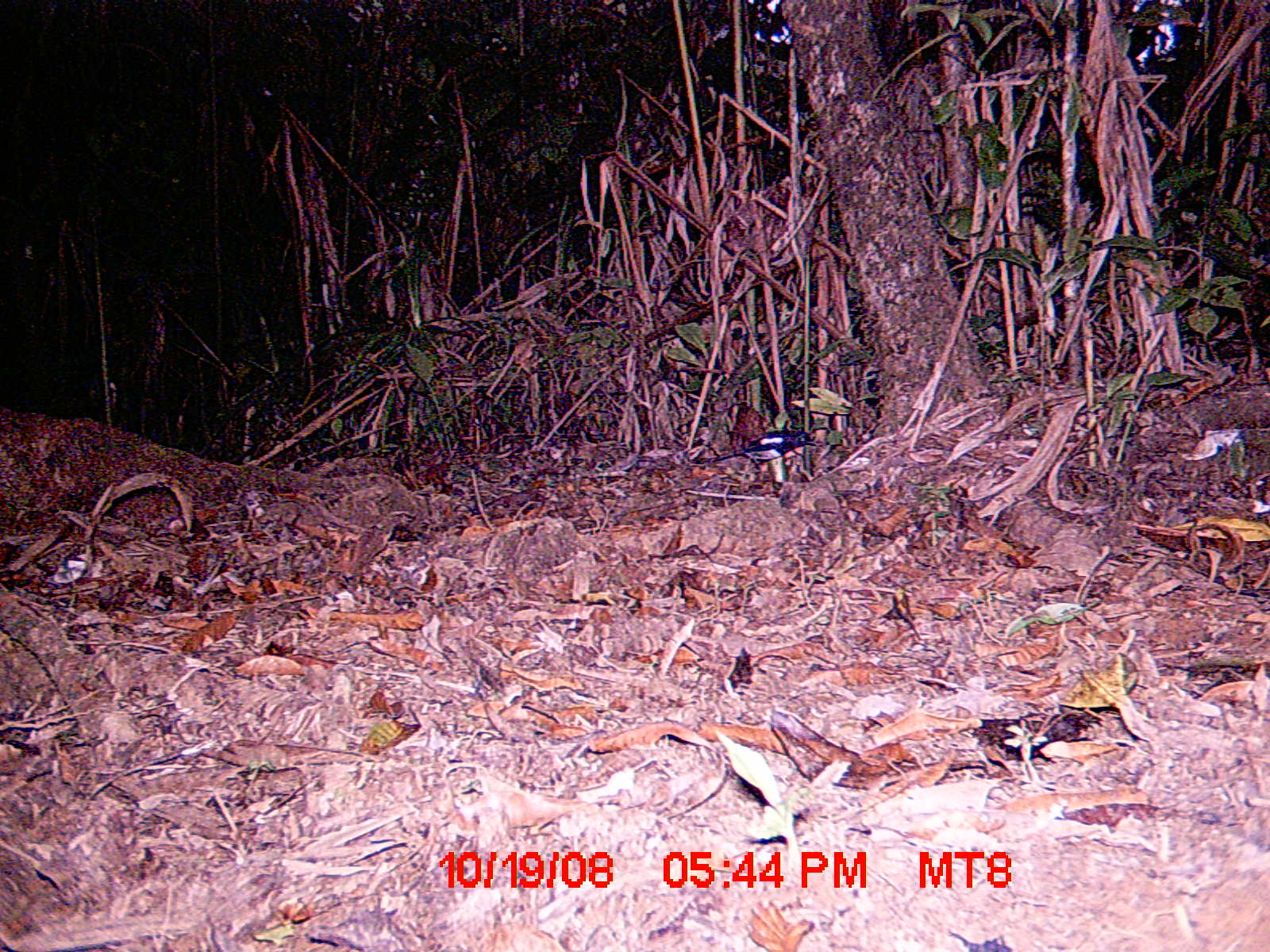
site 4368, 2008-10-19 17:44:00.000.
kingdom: Animalia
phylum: Chordata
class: Aves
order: Passeriformes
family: Muscicapidae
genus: Copsychus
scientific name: Copsychus albospecularis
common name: madagascar magpie-robin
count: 1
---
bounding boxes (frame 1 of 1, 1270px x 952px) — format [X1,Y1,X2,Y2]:
copsychus albospecularis: [710,429,820,467]